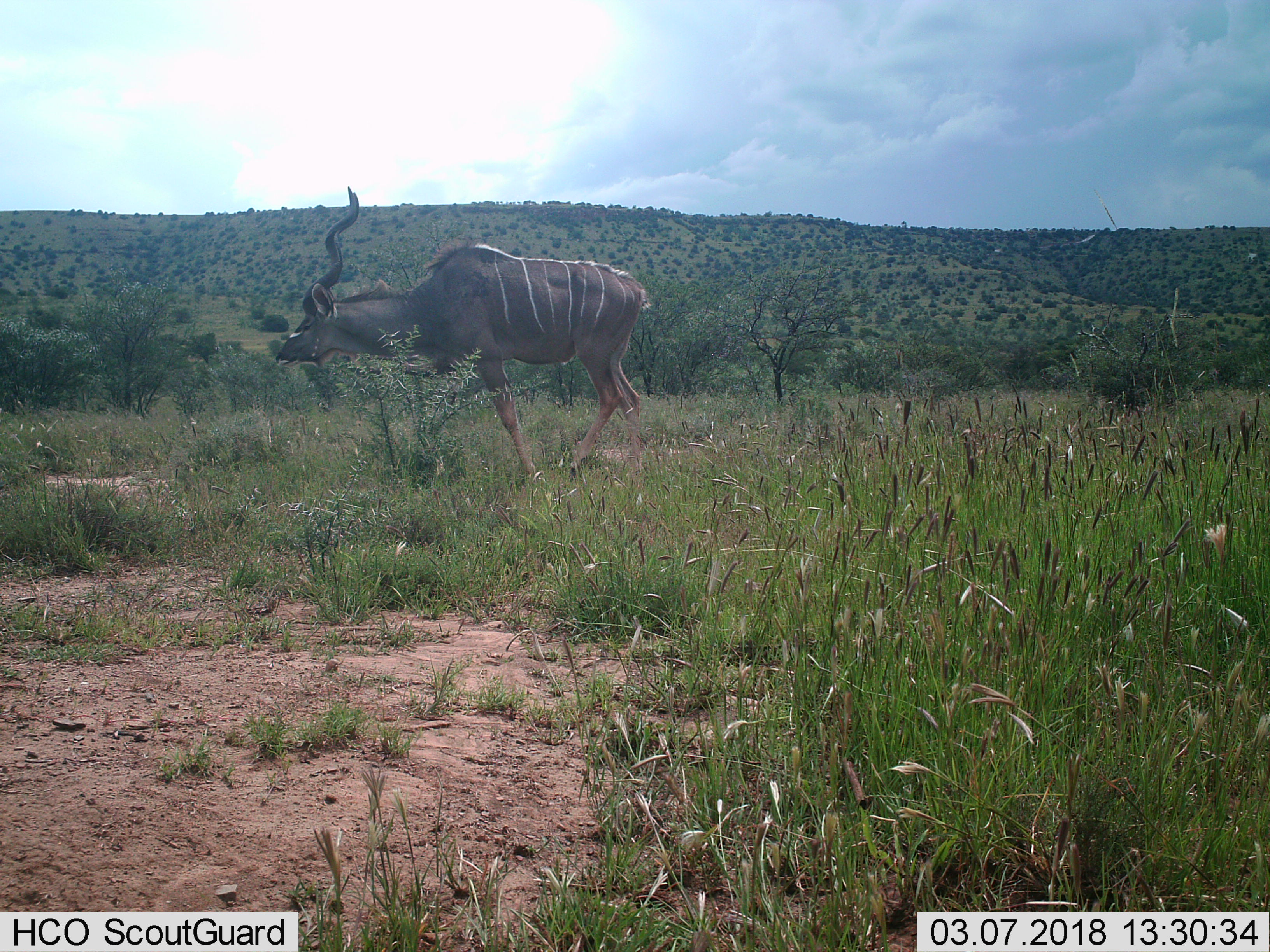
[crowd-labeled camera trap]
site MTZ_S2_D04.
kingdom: Animalia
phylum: Chordata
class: Mammalia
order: Artiodactyla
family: Bovidae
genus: Tragelaphus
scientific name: Tragelaphus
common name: kudu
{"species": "kudu (Tragelaphus)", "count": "1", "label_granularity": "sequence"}